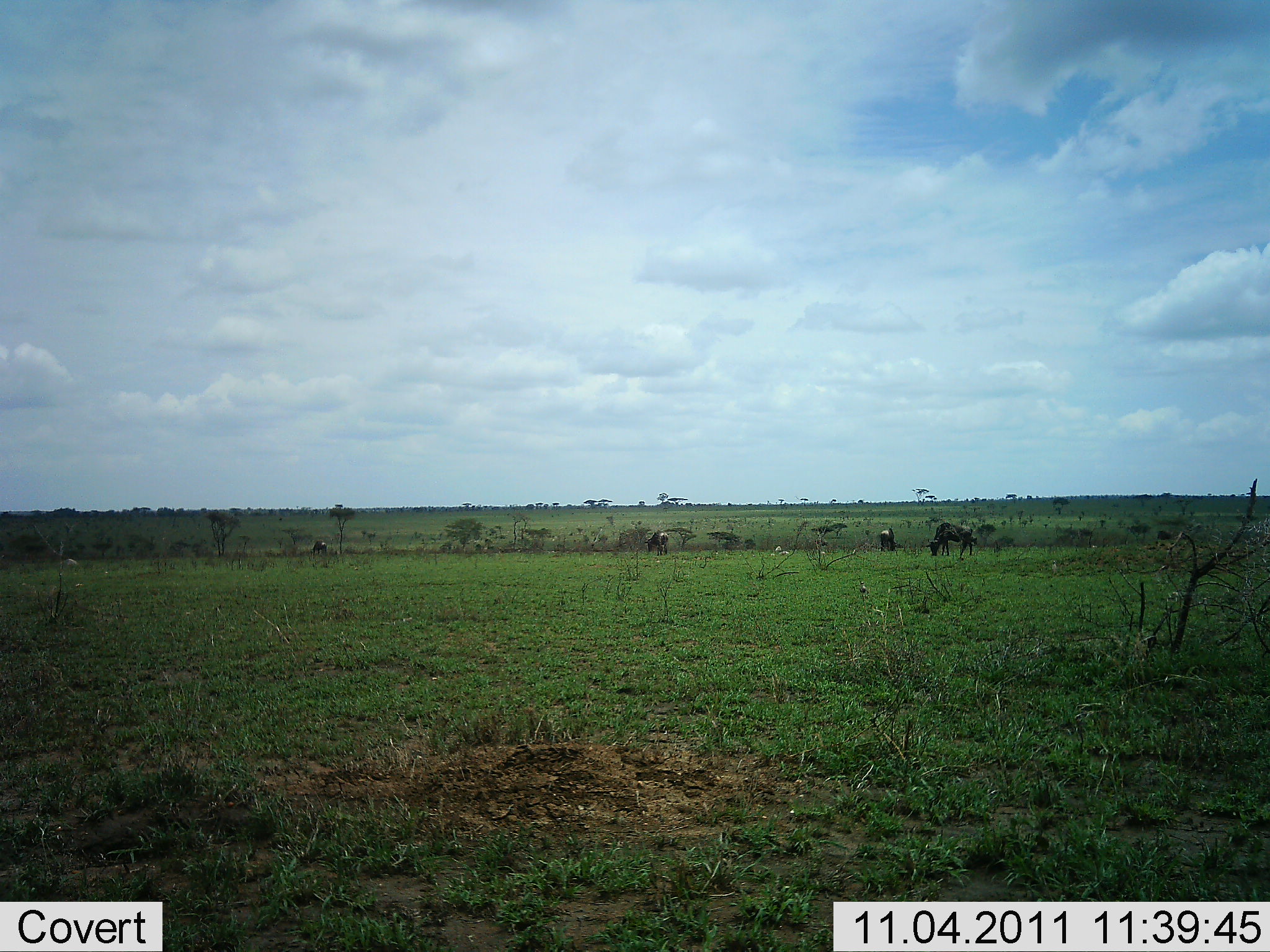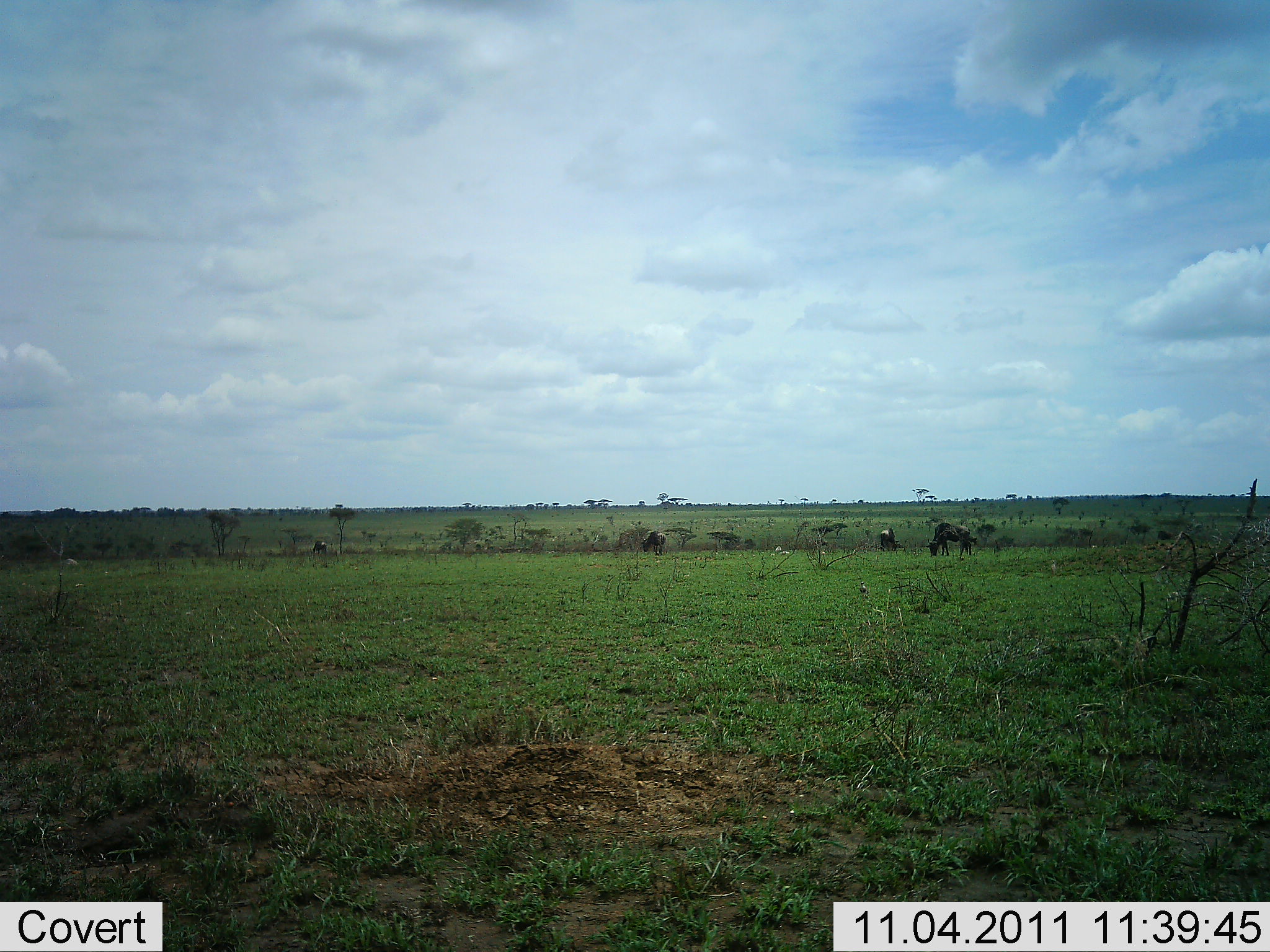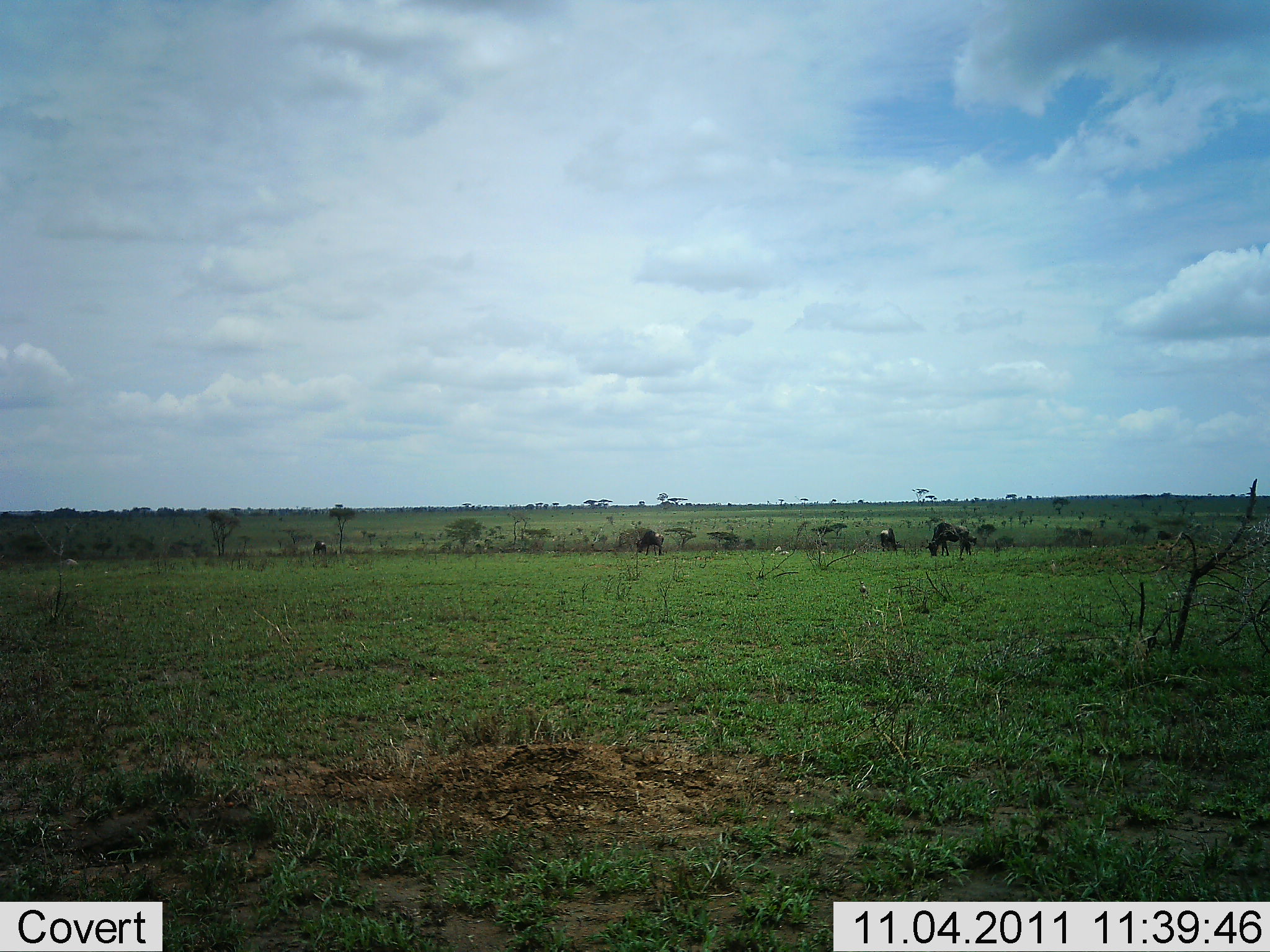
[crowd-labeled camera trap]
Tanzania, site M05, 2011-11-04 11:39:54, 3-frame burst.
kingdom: Animalia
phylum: Chordata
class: Mammalia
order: Artiodactyla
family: Bovidae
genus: Connochaetes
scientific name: Connochaetes taurinus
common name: blue wildebeest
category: wildebeest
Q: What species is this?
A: Wildebeest (blue wildebeest) (Connochaetes taurinus).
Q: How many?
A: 4.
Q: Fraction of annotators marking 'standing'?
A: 27%.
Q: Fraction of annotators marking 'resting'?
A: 9%.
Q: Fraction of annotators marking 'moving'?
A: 18%.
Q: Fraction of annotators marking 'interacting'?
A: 0%.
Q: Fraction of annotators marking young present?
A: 0%.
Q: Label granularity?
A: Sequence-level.